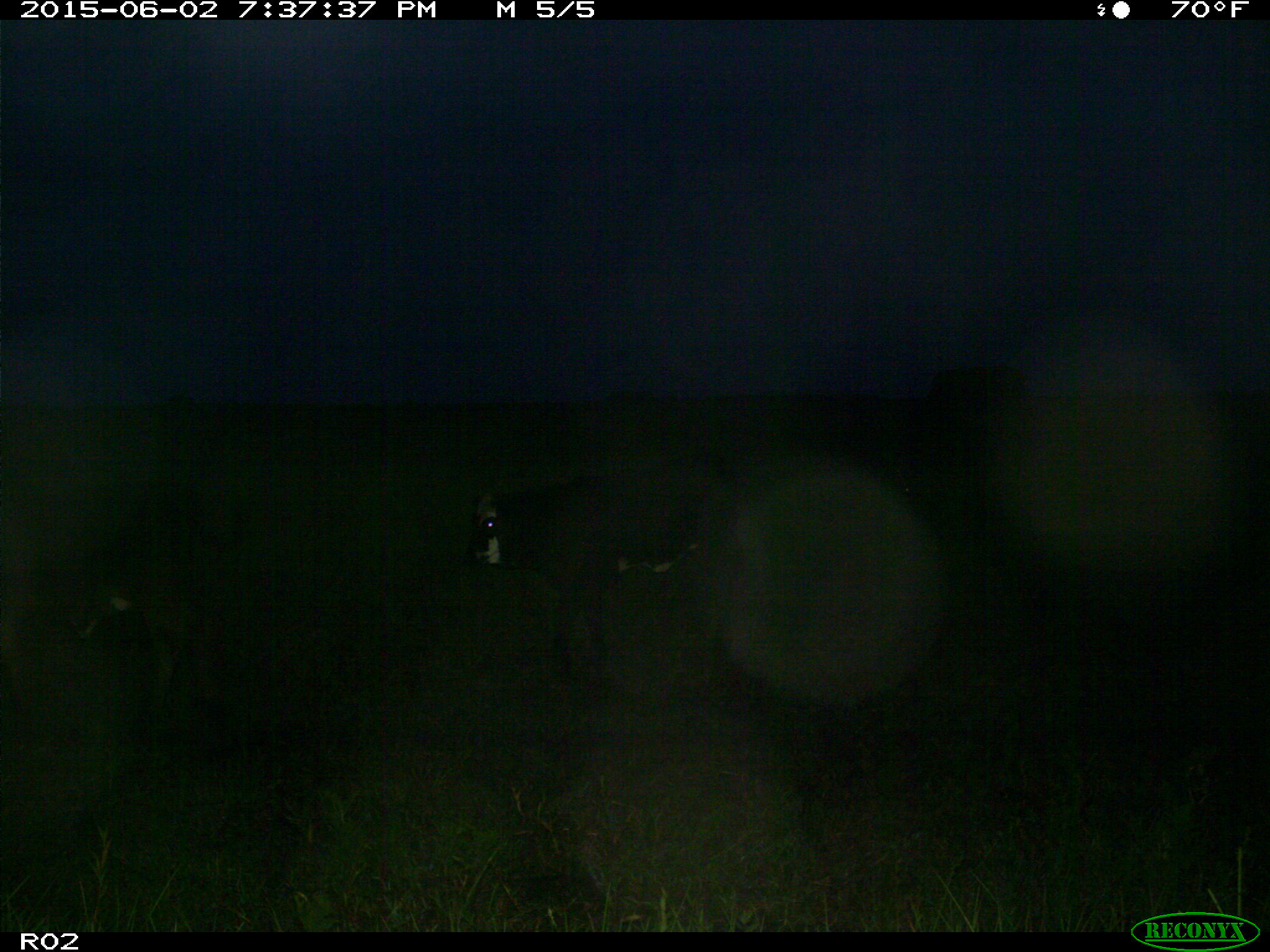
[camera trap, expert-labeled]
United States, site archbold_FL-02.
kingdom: Animalia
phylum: Chordata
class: Mammalia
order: Artiodactyla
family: Bovidae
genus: Bos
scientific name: Bos taurus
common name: domestic cow